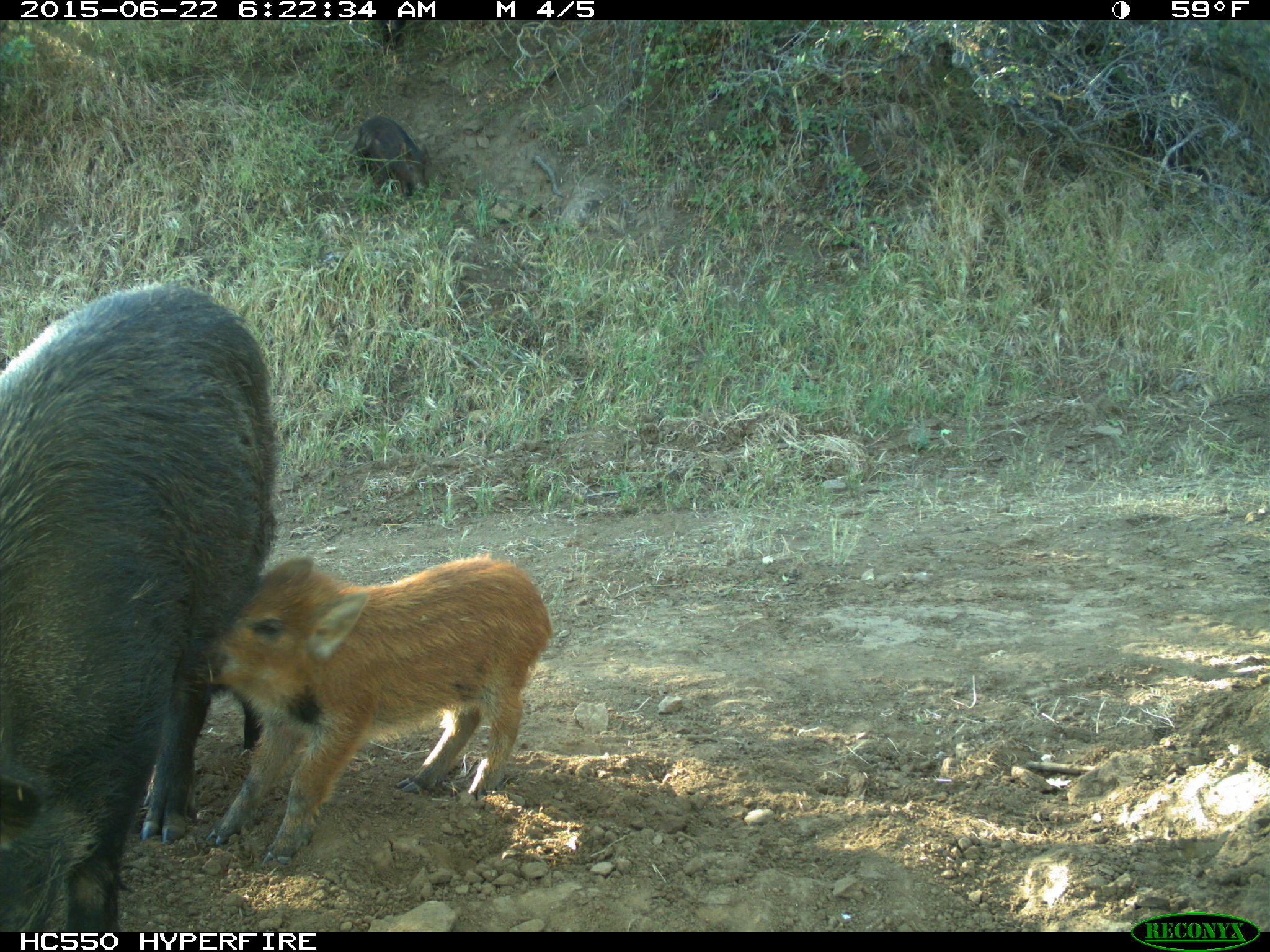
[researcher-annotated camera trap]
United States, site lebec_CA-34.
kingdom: Animalia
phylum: Chordata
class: Mammalia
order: Artiodactyla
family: Suidae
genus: Sus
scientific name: Sus scrofa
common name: wild boar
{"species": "Sus scrofa (wild boar)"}